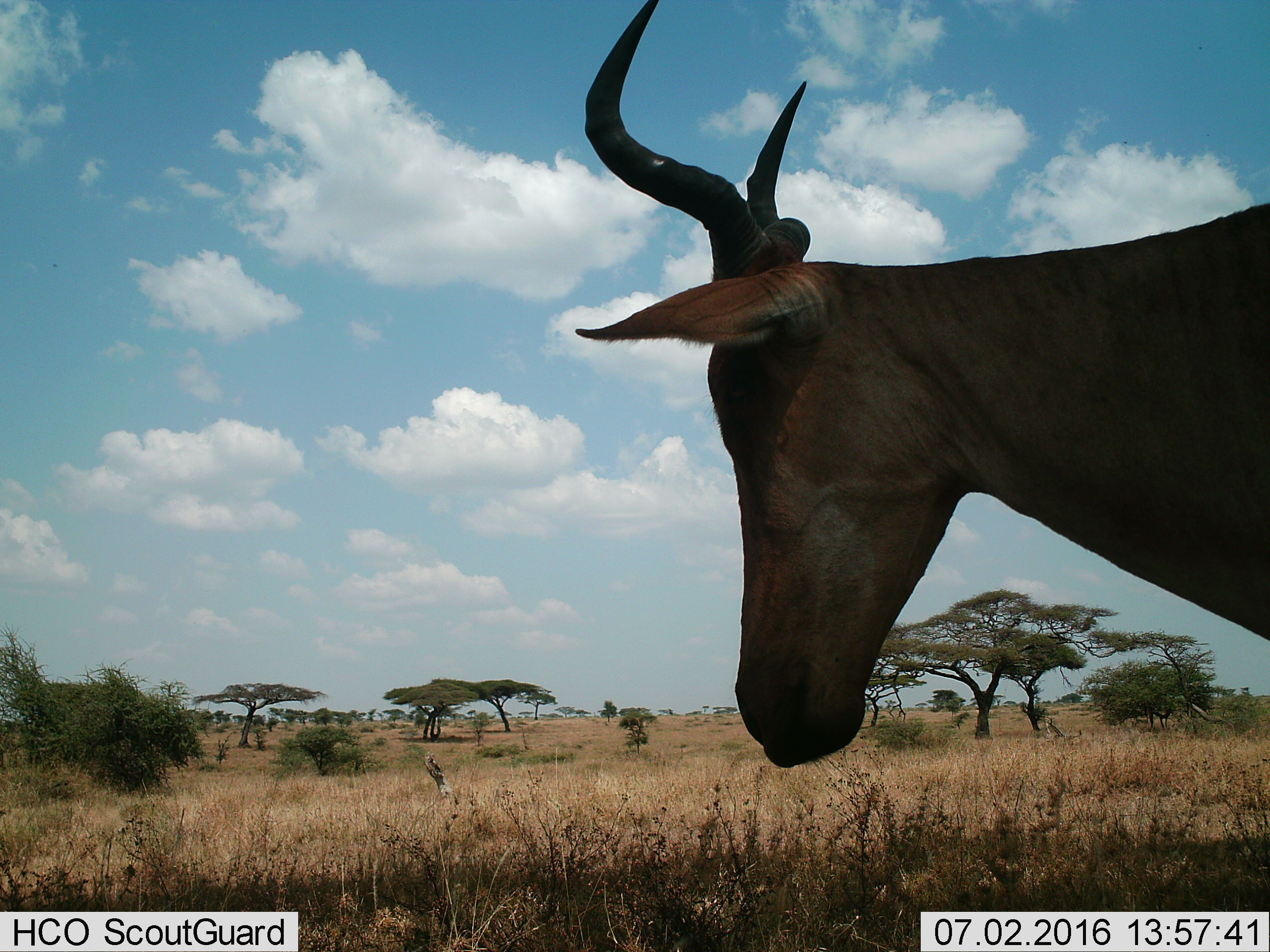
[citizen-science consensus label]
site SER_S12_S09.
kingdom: Animalia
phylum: Chordata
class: Mammalia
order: Artiodactyla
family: Bovidae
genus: Alcelaphus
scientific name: Alcelaphus buselaphus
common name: hartebeest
Hartebeest (Alcelaphus buselaphus), count 1. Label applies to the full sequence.